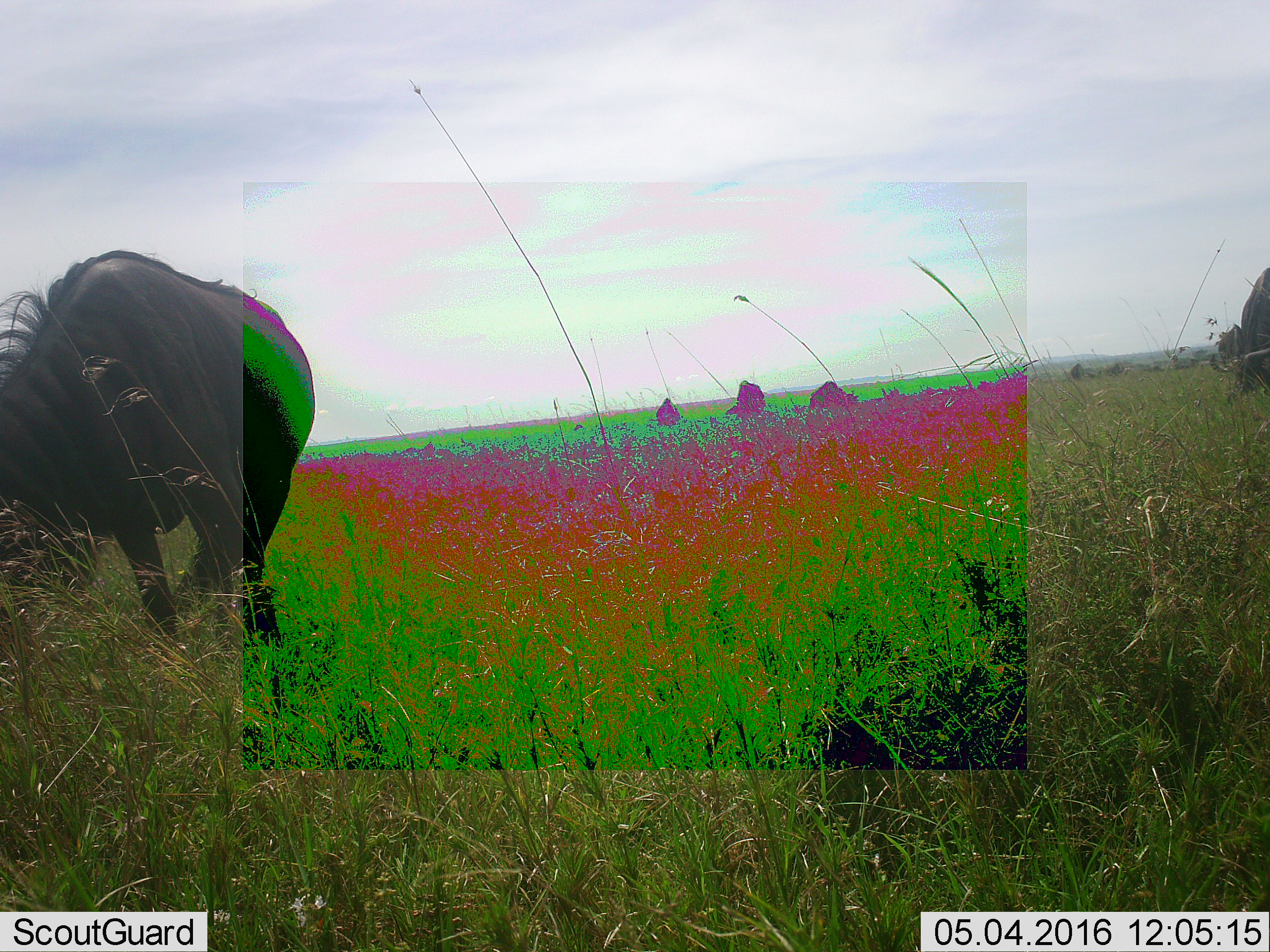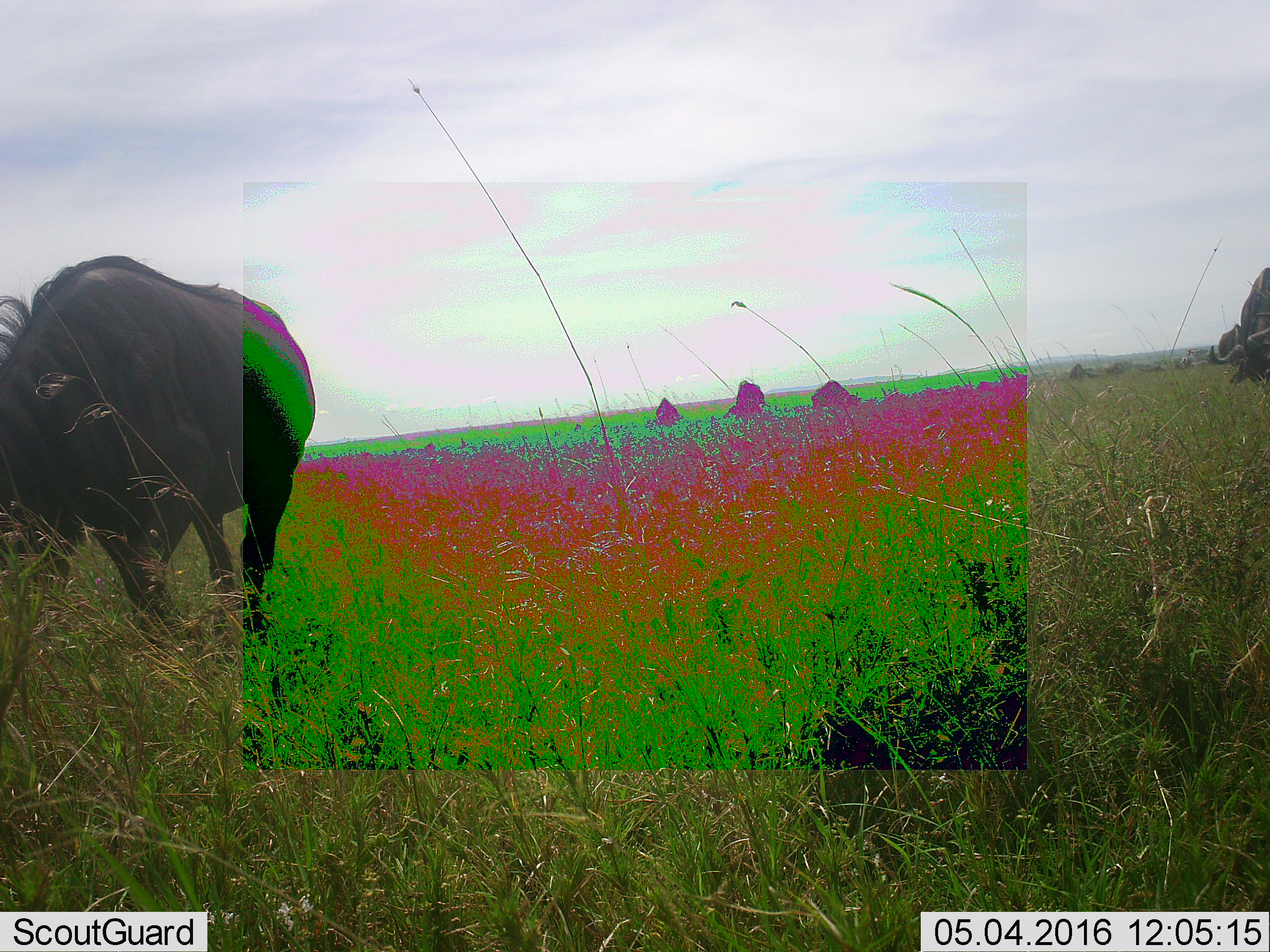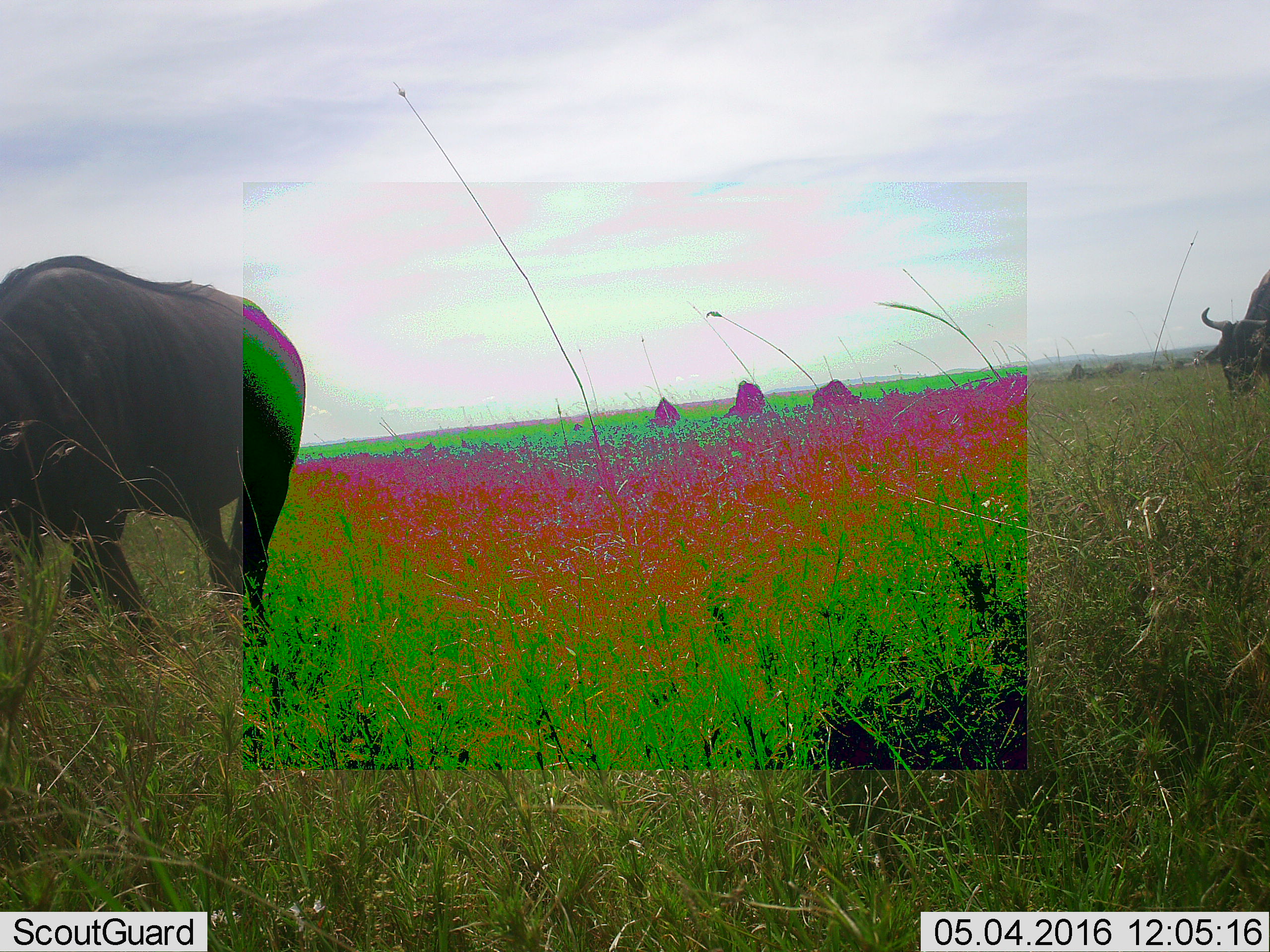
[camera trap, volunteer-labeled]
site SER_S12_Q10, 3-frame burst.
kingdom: Animalia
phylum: Chordata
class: Mammalia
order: Artiodactyla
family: Bovidae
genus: Connochaetes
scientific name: Connochaetes taurinus taurinus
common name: blue wildebeest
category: wildebeestblue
Wildebeestblue (blue wildebeest) (Connochaetes taurinus taurinus), count 7. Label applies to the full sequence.